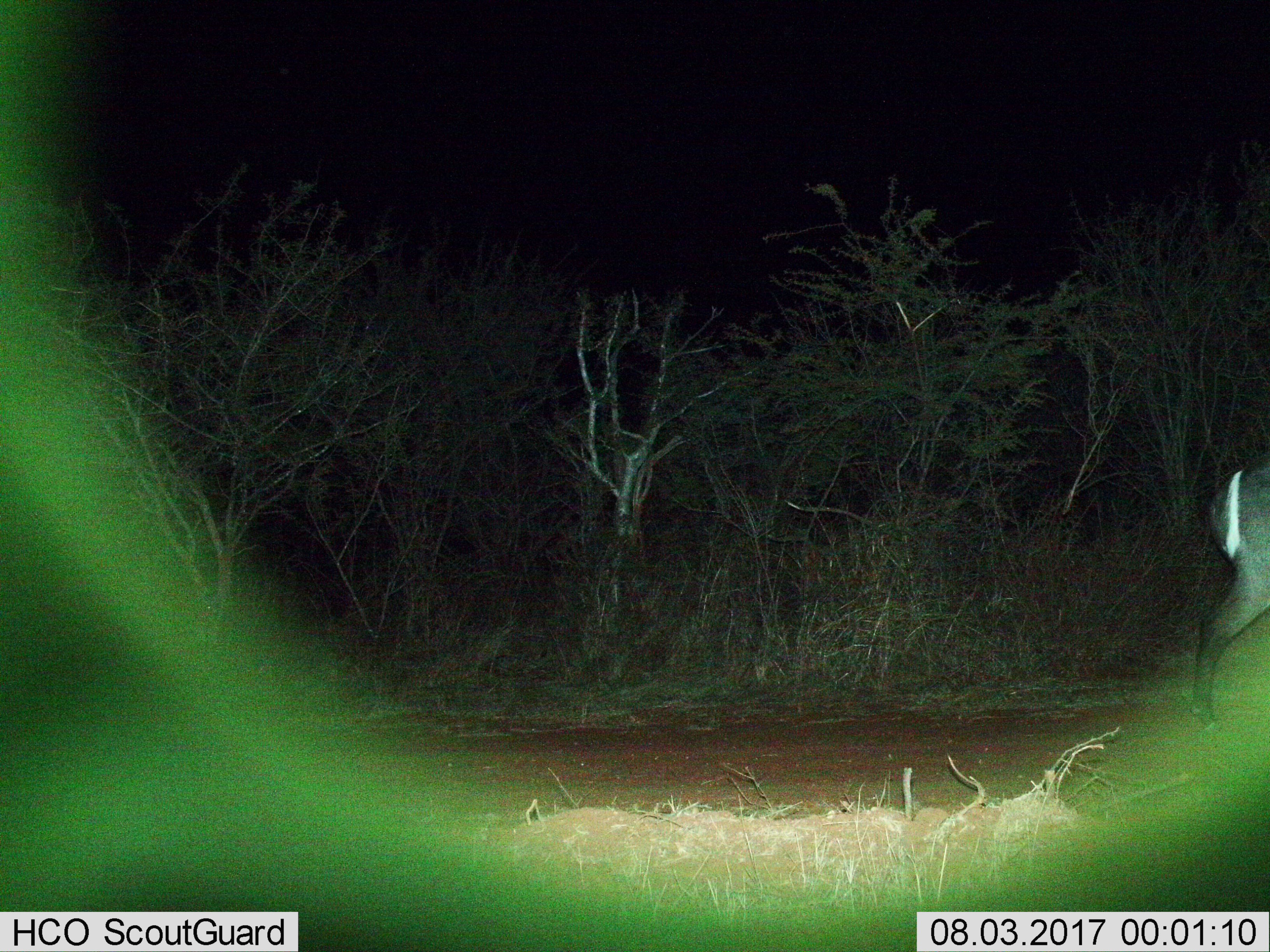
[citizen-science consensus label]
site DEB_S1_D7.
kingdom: Animalia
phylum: Chordata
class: Mammalia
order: Artiodactyla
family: Bovidae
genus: Kobus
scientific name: Kobus ellipsiprymnus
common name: waterbuck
Waterbuck (Kobus ellipsiprymnus), count 1. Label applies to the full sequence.